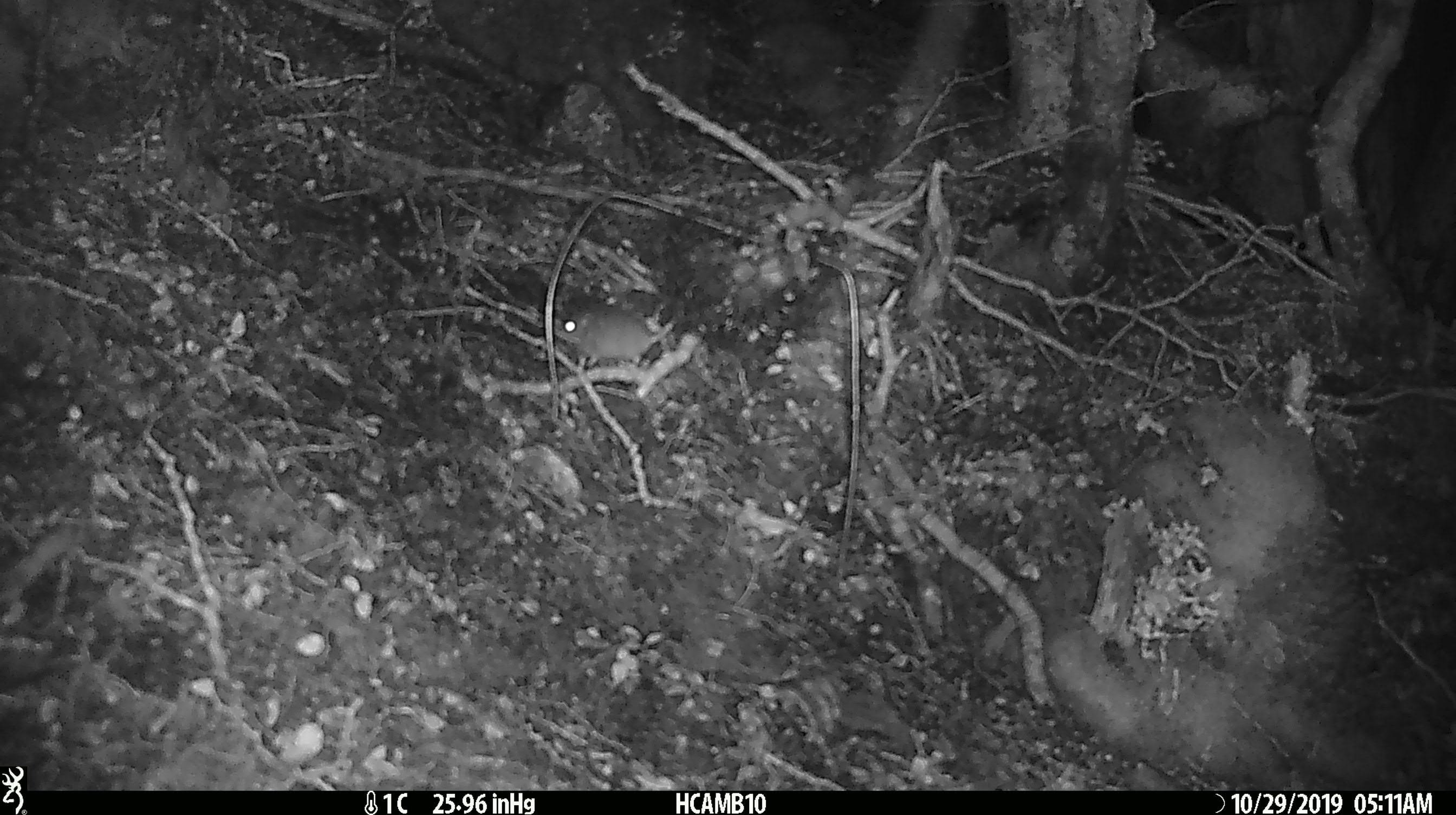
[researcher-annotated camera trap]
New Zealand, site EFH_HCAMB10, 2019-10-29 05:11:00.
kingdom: Animalia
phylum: Chordata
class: Mammalia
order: Rodentia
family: Muridae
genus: Mus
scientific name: Mus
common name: mouse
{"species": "mouse (Mus)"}